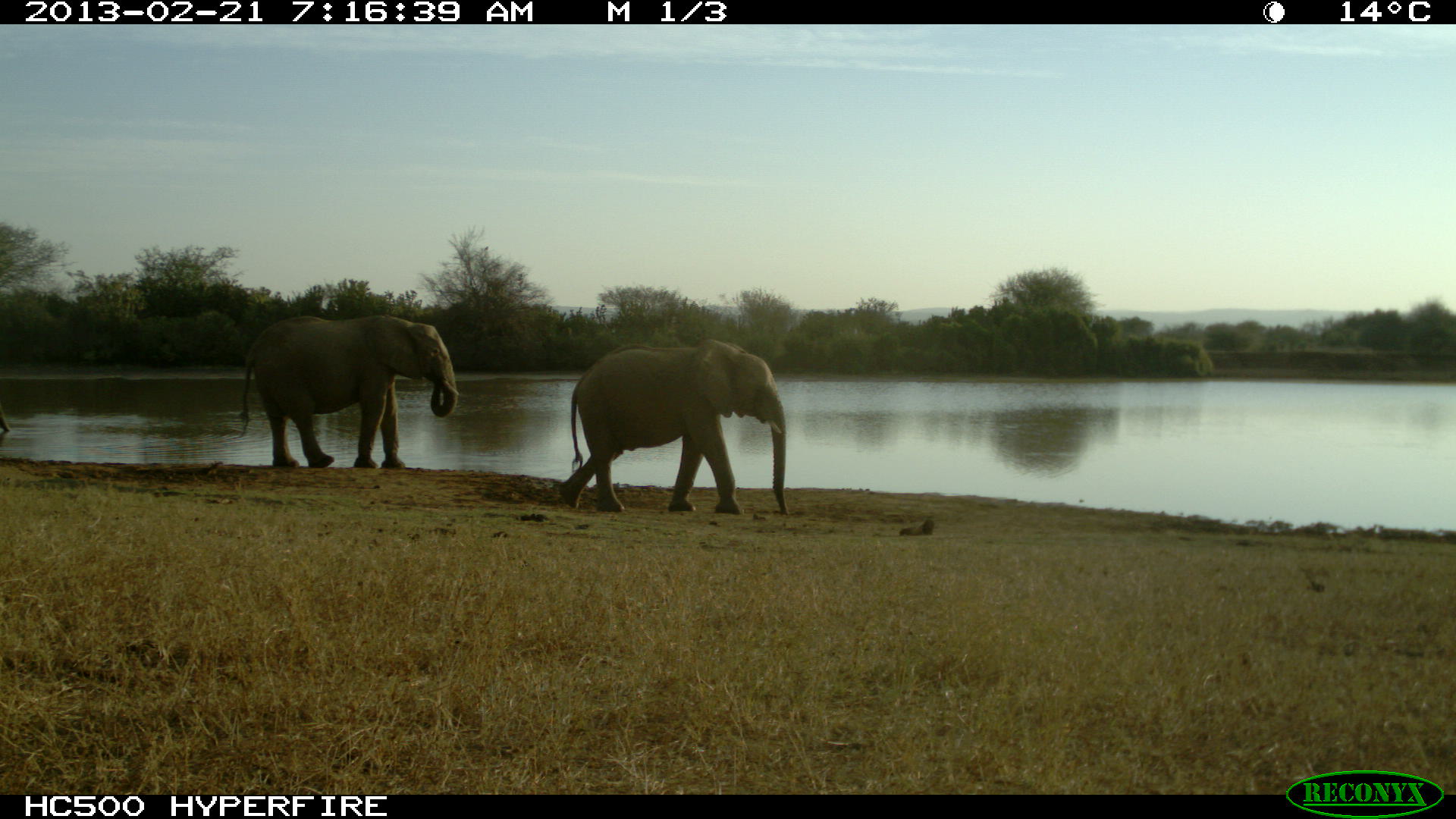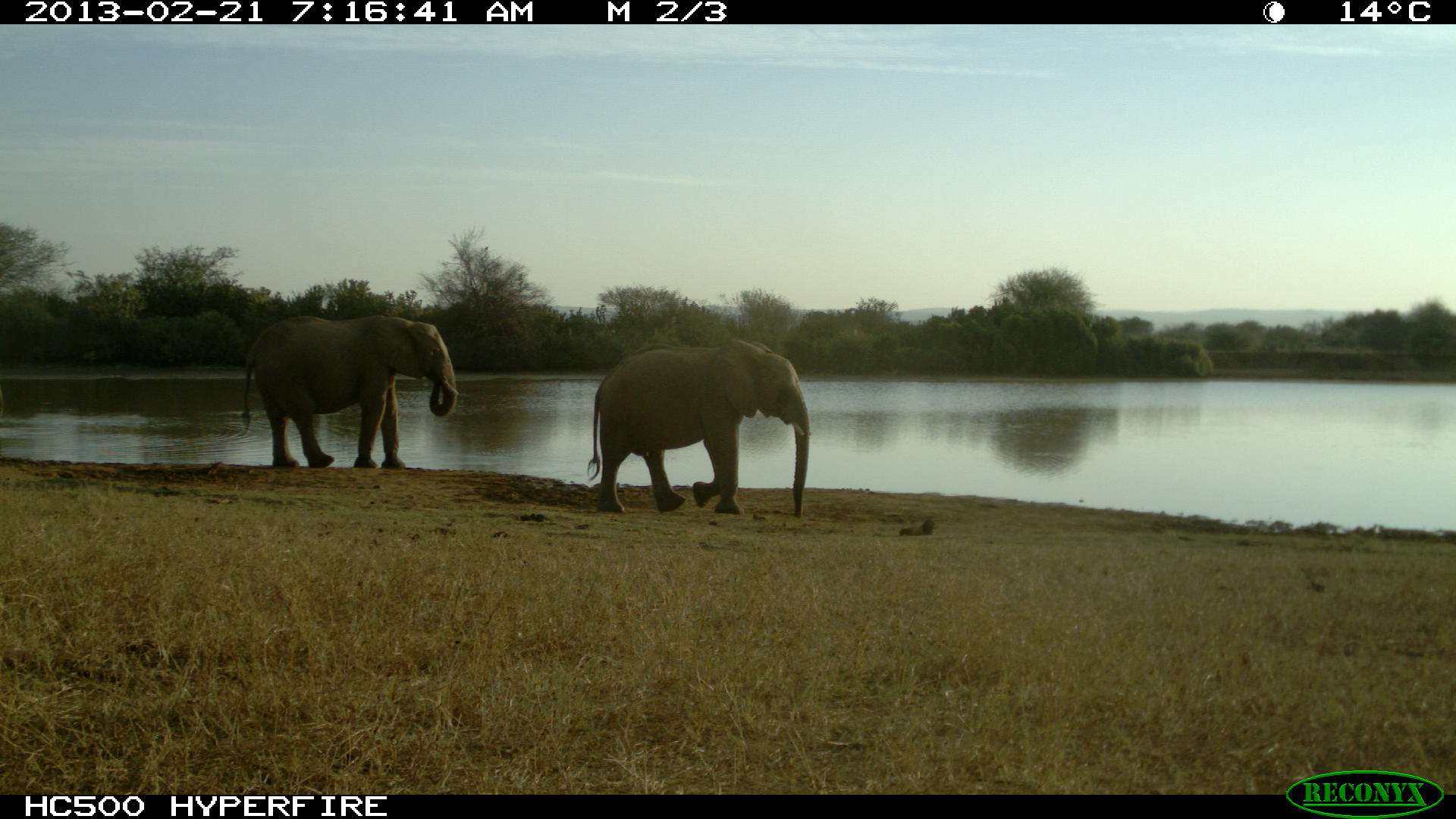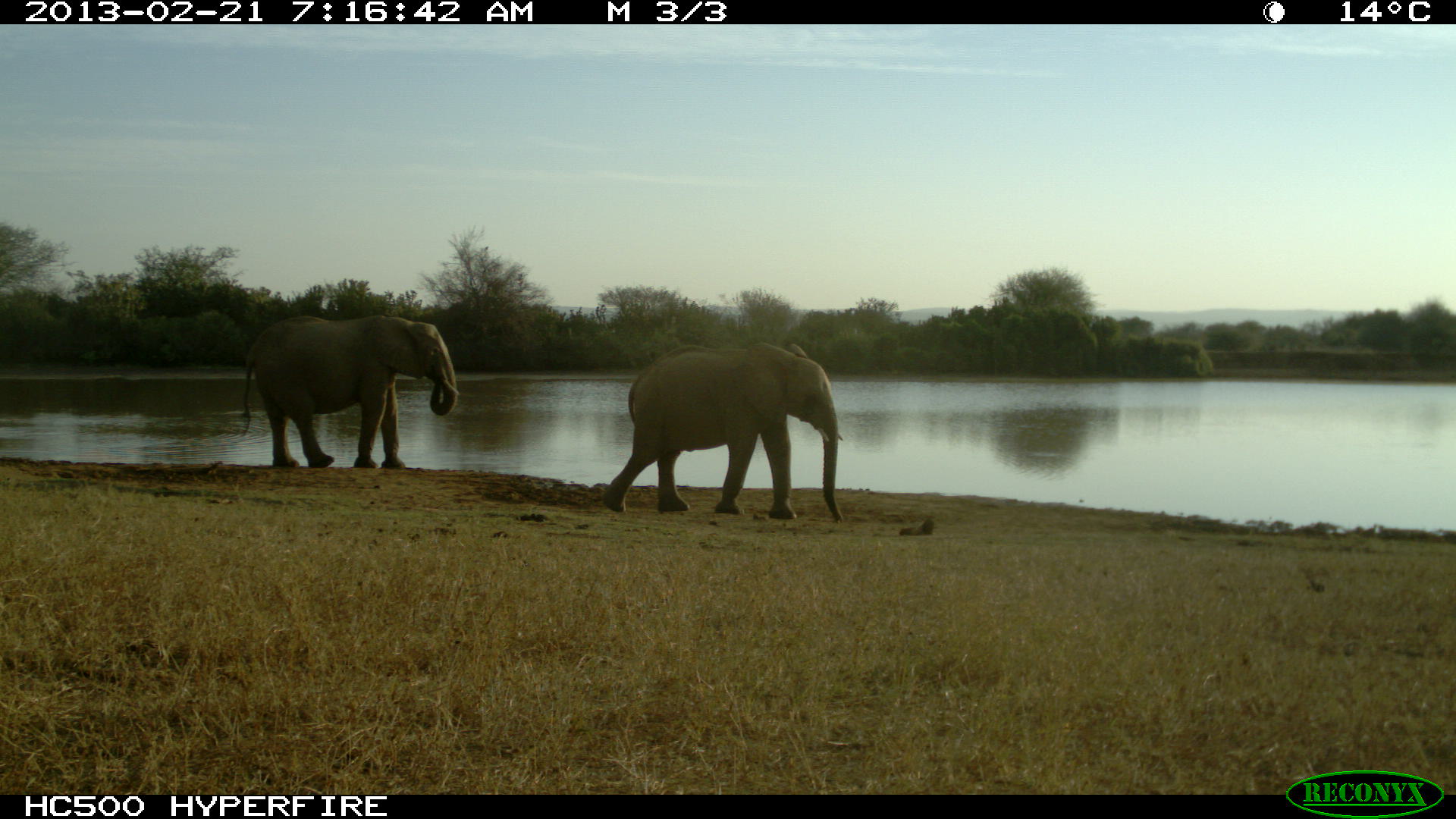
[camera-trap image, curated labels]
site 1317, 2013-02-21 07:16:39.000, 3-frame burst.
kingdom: Animalia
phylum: Chordata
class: Mammalia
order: Proboscidea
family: Elephantidae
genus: Loxodonta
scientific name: Loxodonta africana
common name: african bush elephant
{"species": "Loxodonta africana (african bush elephant)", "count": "2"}